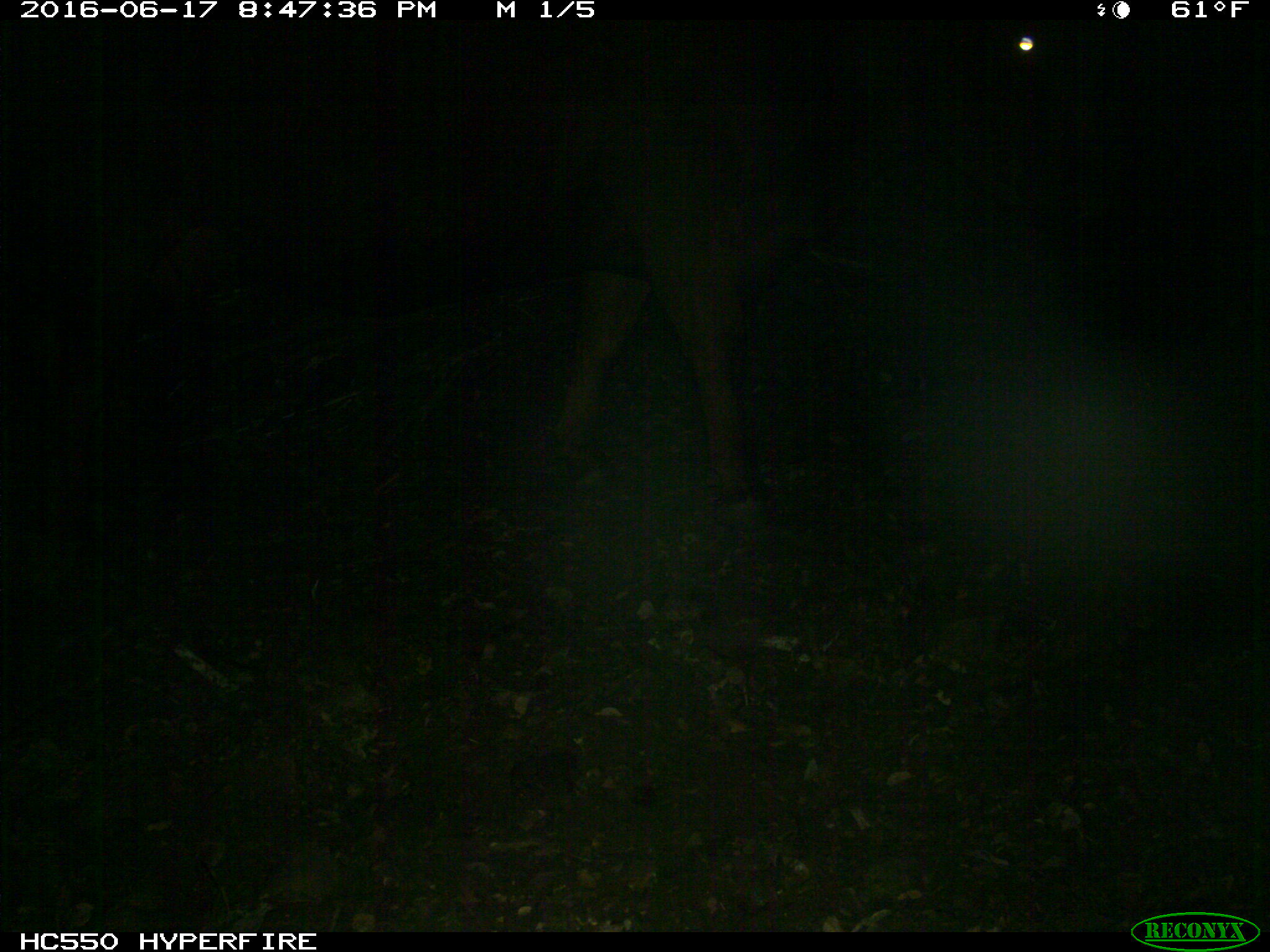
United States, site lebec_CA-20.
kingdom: Animalia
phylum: Chordata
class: Mammalia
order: Artiodactyla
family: Bovidae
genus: Bos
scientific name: Bos taurus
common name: domestic cow